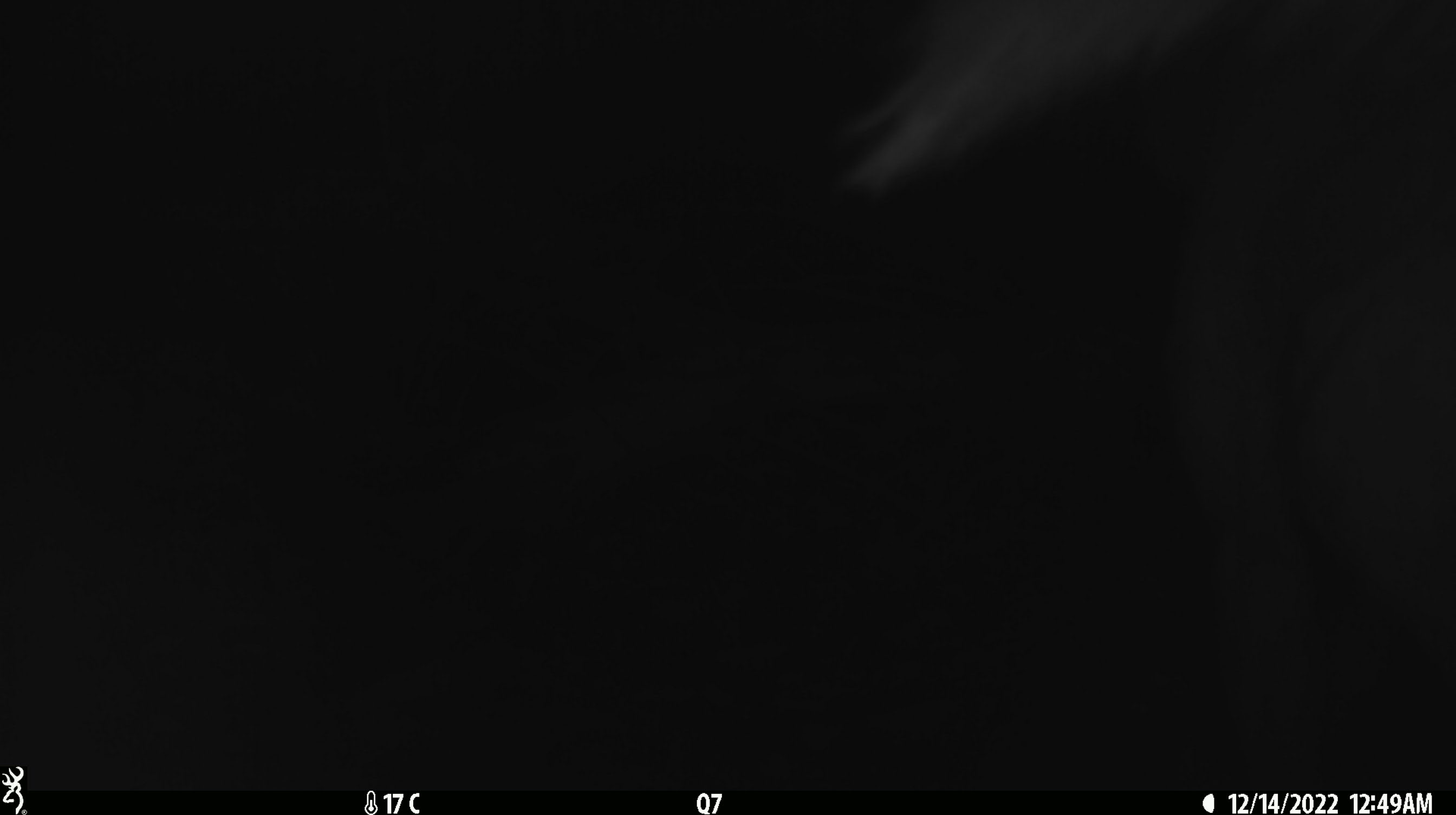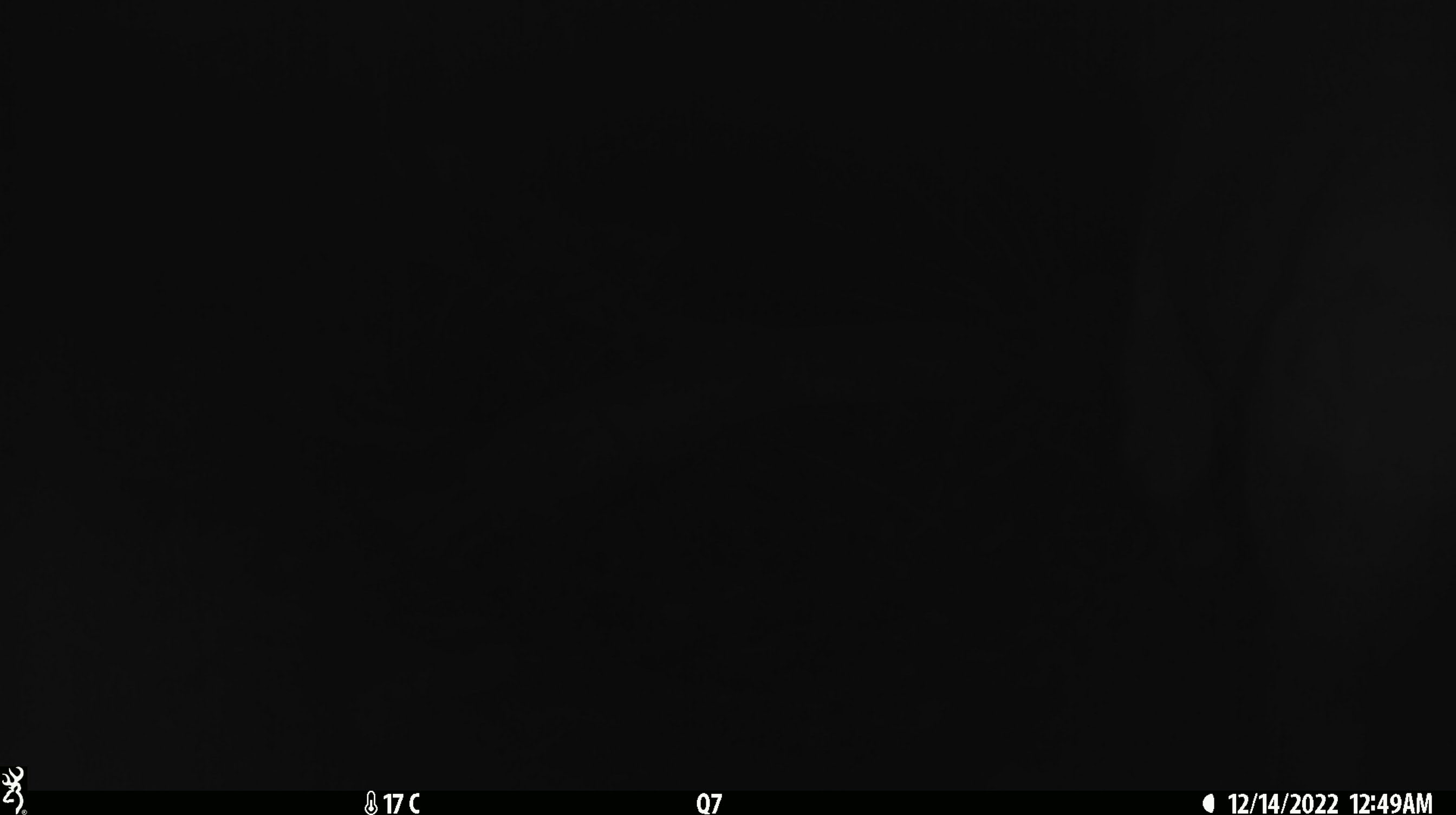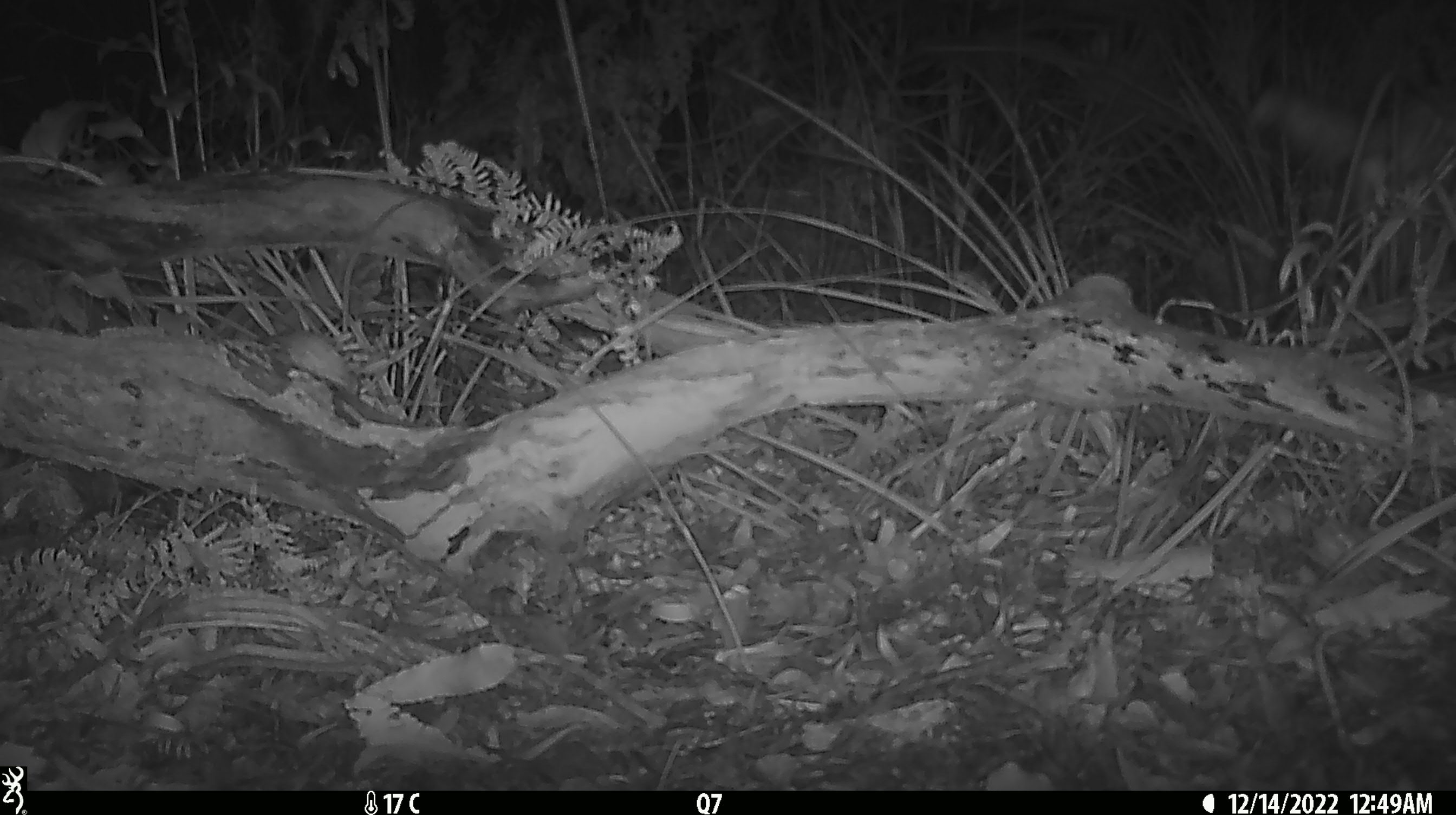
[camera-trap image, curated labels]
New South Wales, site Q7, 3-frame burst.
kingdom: Animalia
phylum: Chordata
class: Mammalia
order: Carnivora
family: Canidae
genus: Canis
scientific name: Canis familiaris dingo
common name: dingo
Dingo (Canis familiaris dingo).